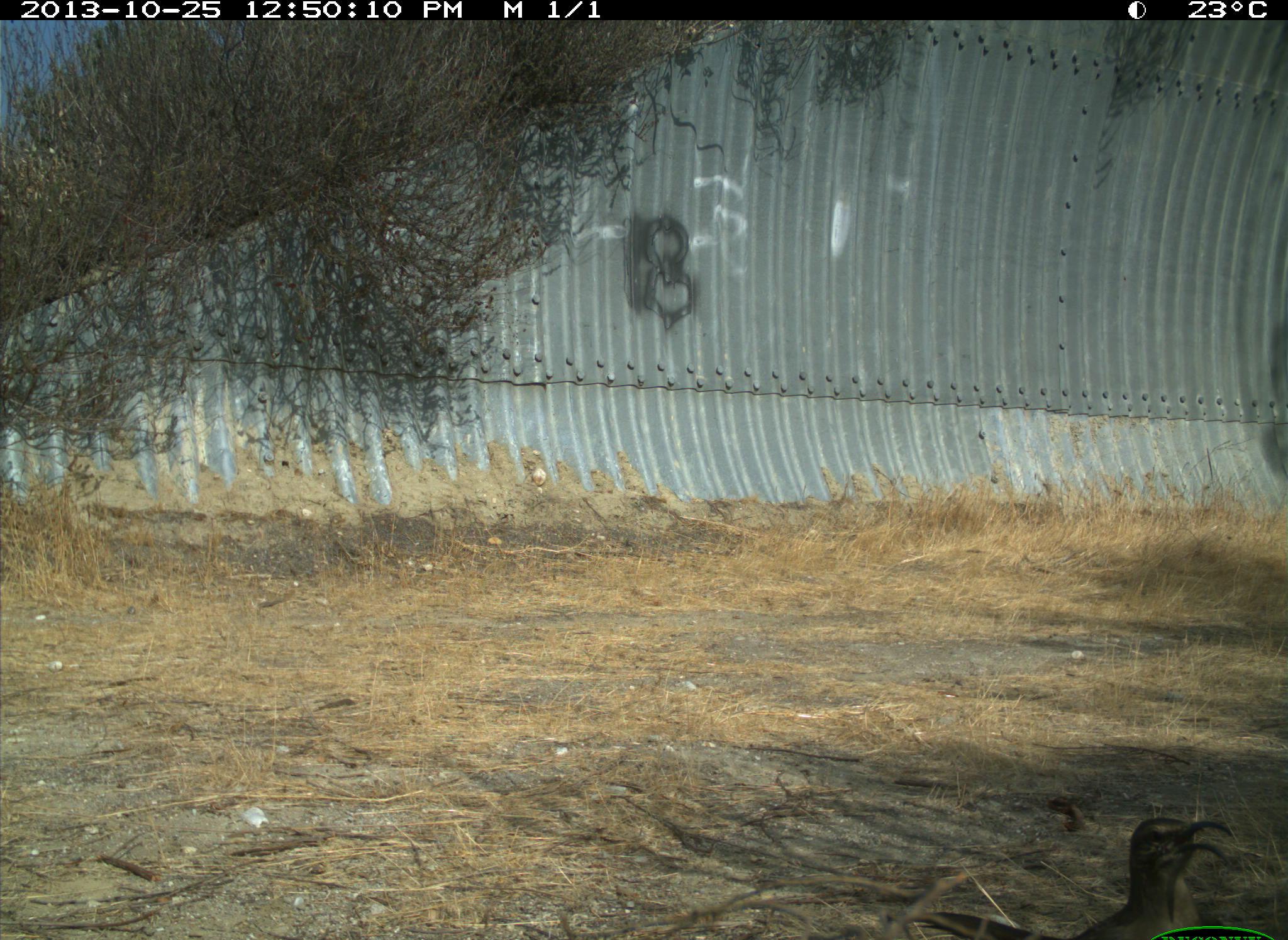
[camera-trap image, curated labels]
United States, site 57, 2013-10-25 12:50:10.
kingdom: Animalia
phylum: Chordata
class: Aves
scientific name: Aves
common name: bird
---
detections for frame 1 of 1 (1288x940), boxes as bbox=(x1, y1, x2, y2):
bird: bbox=(908, 816, 1234, 940)